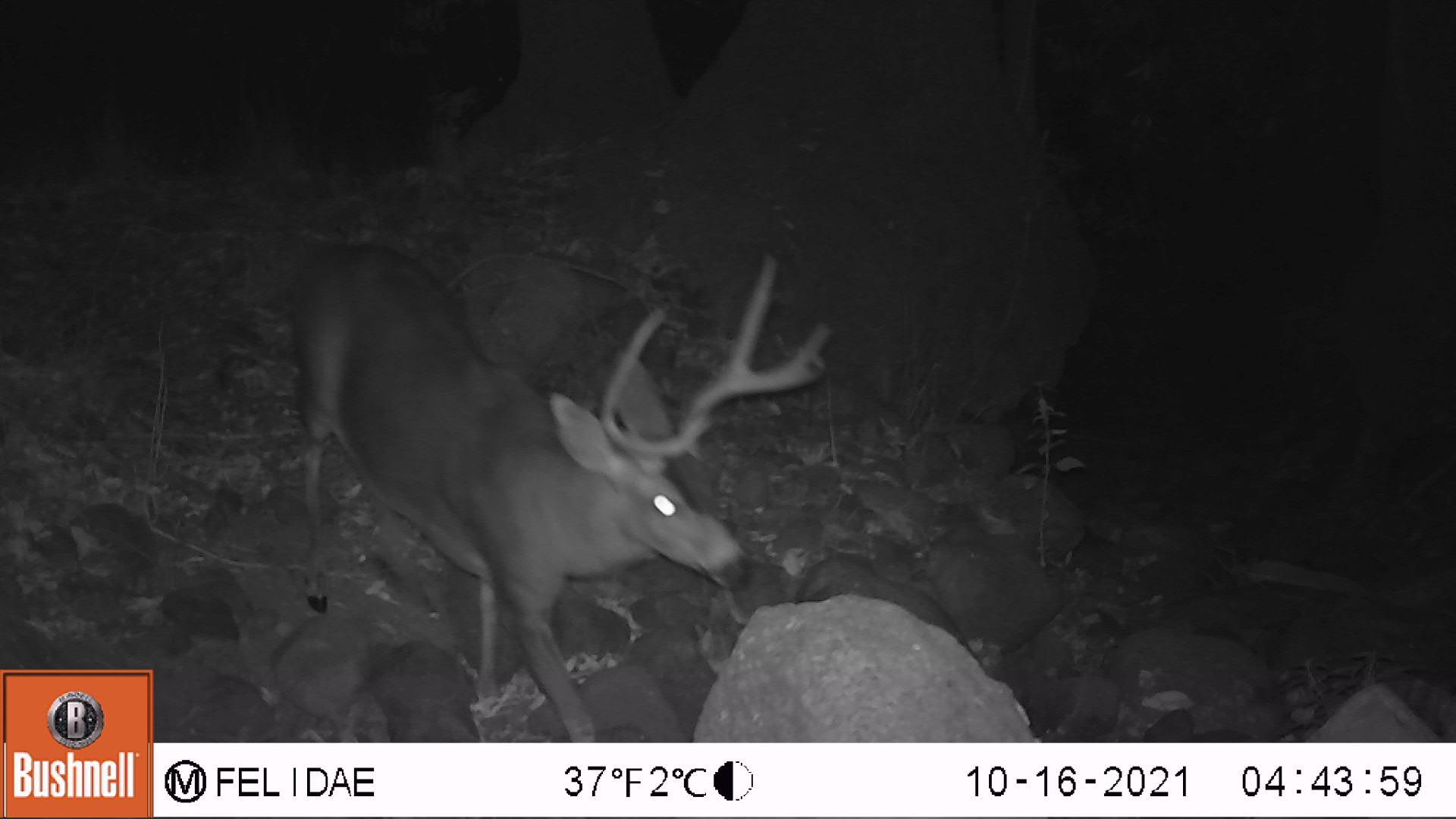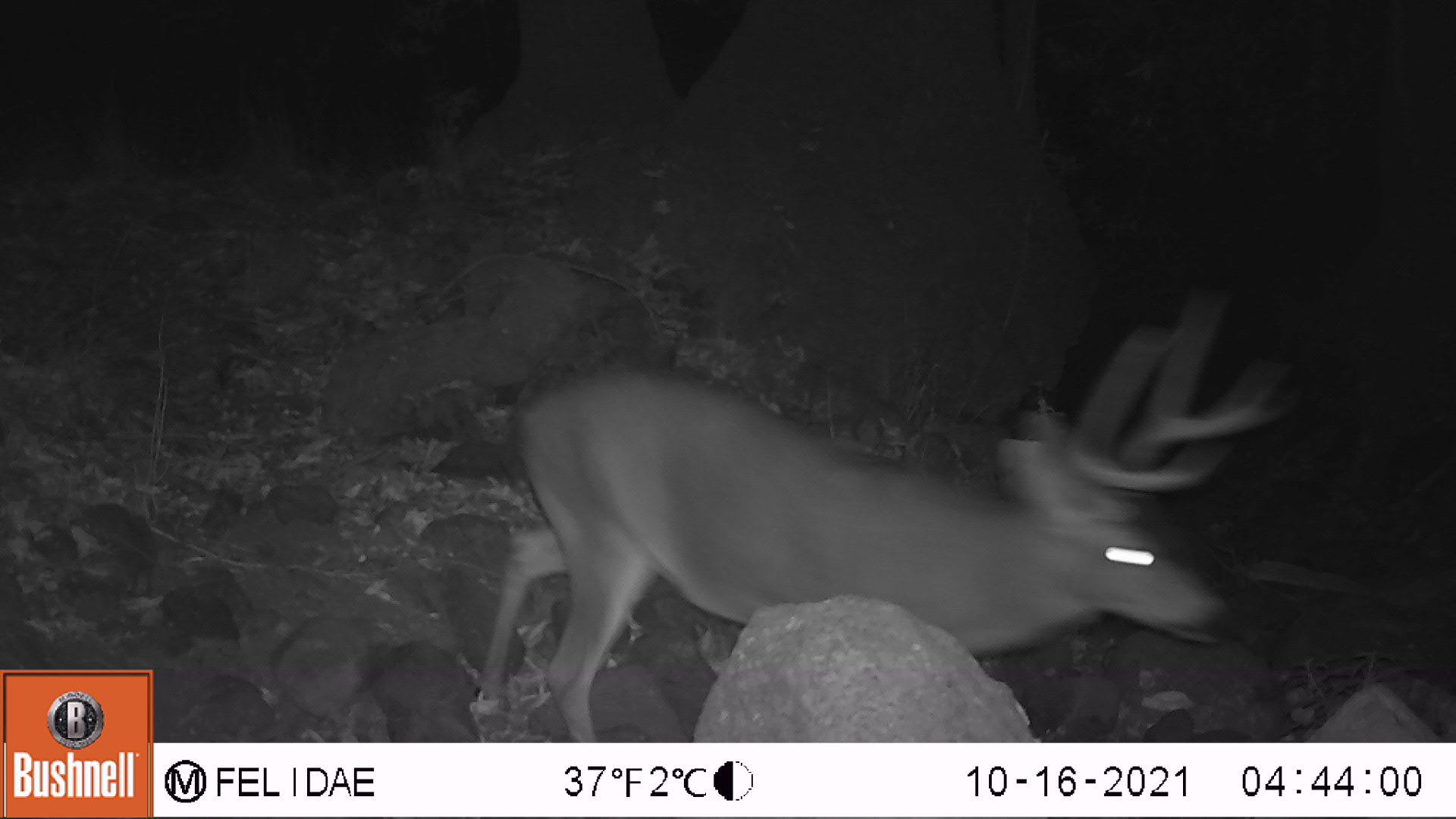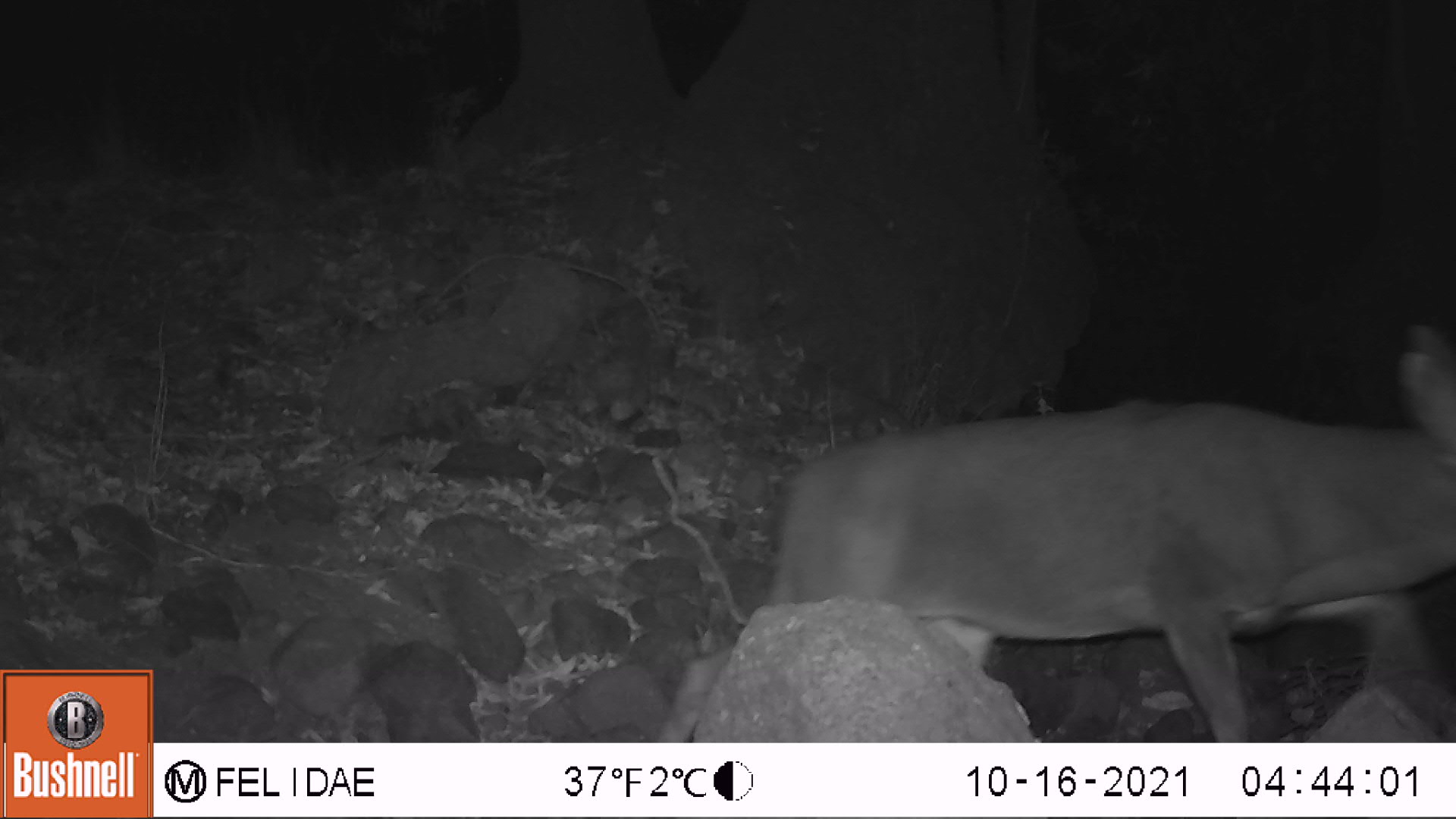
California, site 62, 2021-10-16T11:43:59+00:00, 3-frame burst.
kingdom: Animalia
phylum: Chordata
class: Mammalia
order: Artiodactyla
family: Cervidae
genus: Odocoileus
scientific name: Odocoileus hemionus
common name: mule deer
Mule deer (Odocoileus hemionus).